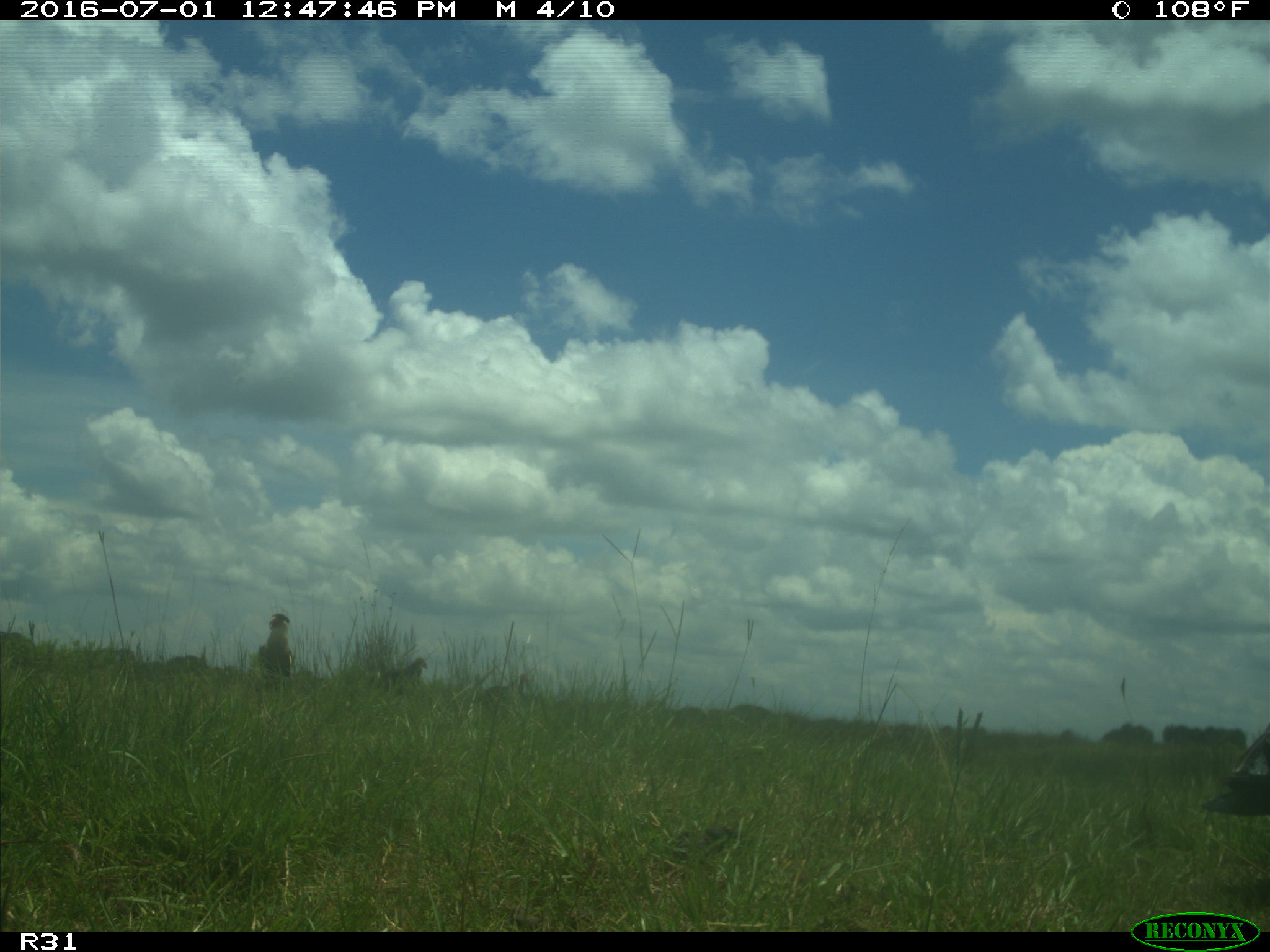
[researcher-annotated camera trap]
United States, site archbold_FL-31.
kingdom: Animalia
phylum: Chordata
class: Aves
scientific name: Aves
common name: birds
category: unidentified bird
Unidentified bird (birds) (Aves).